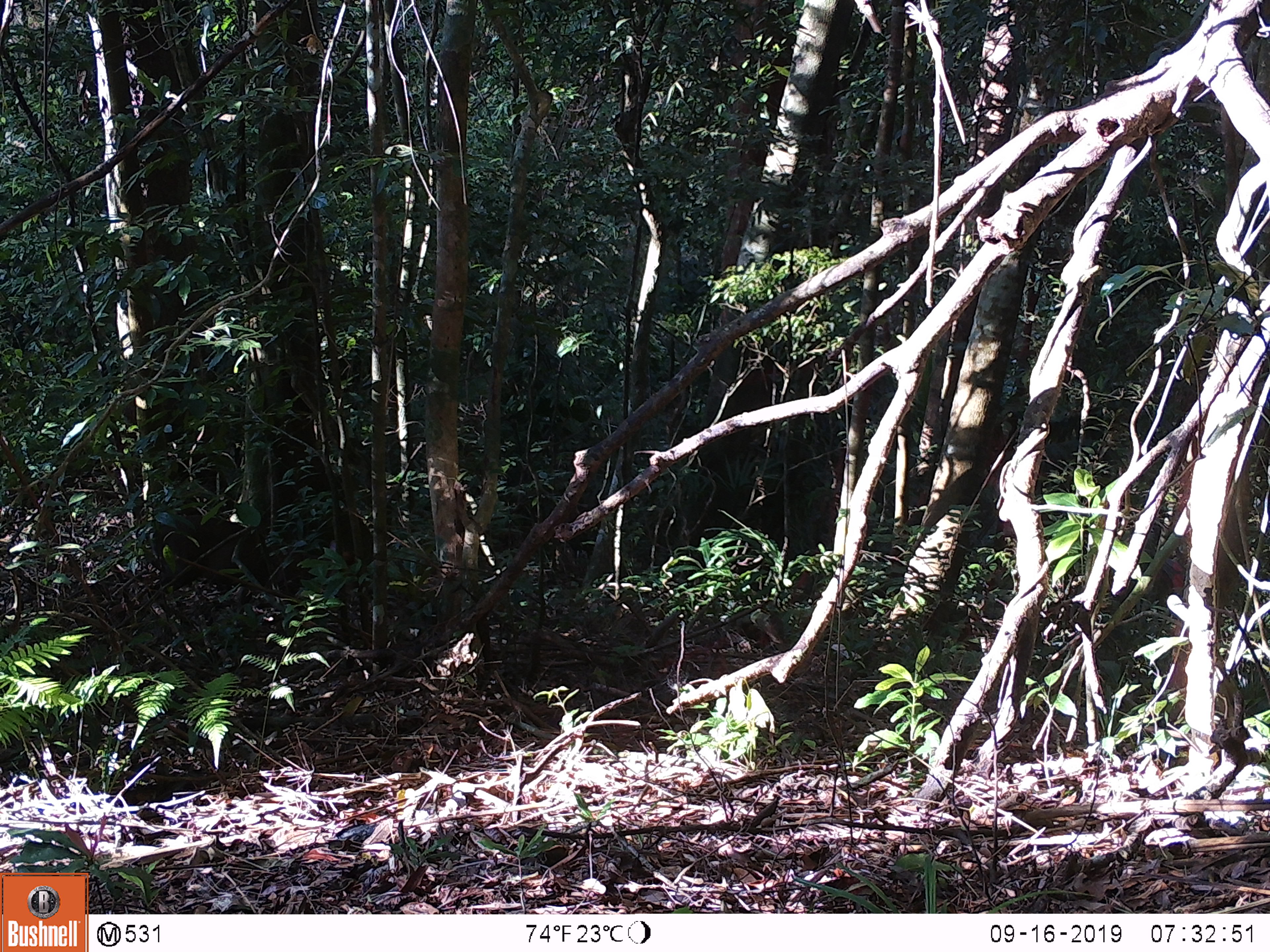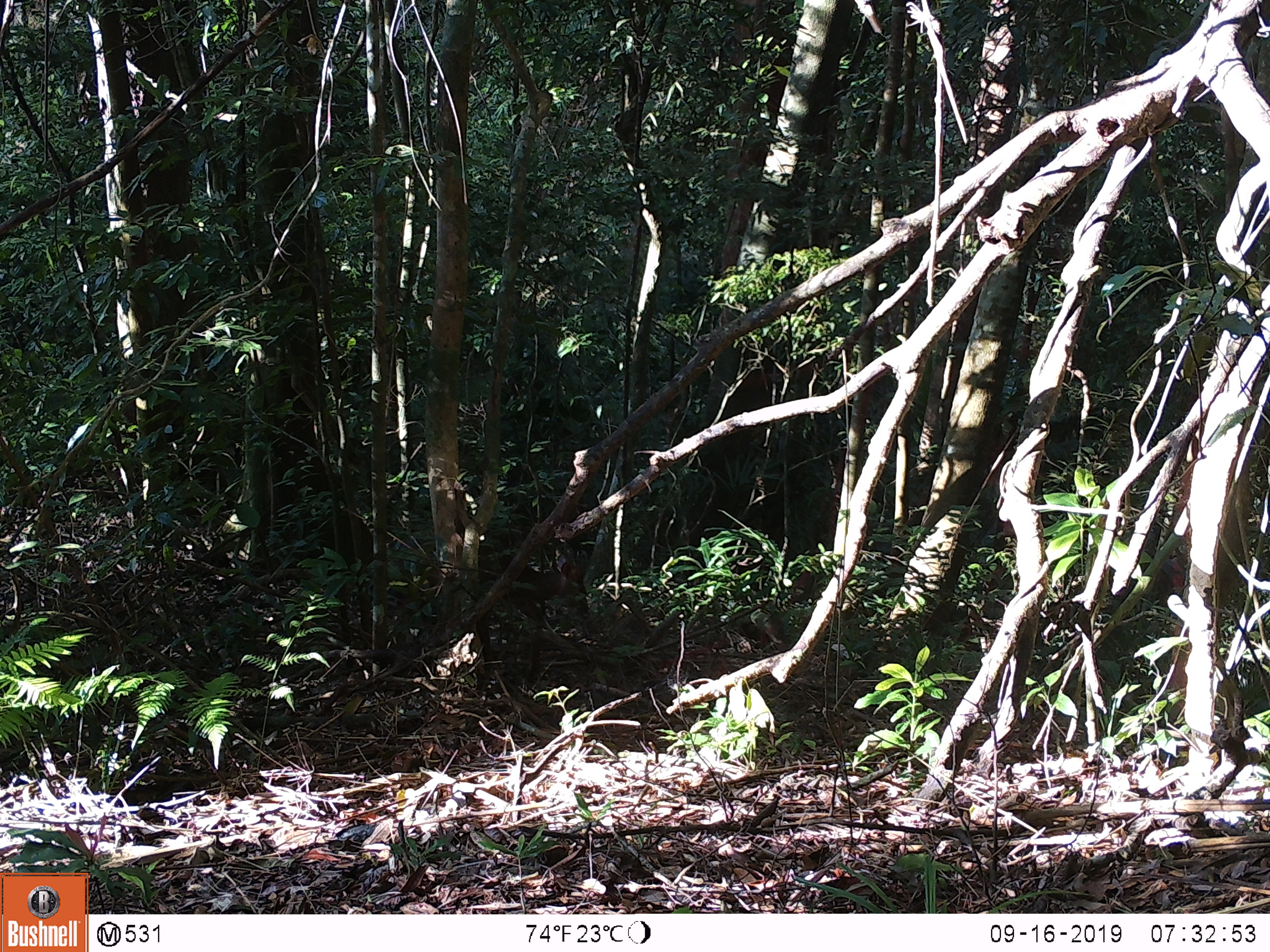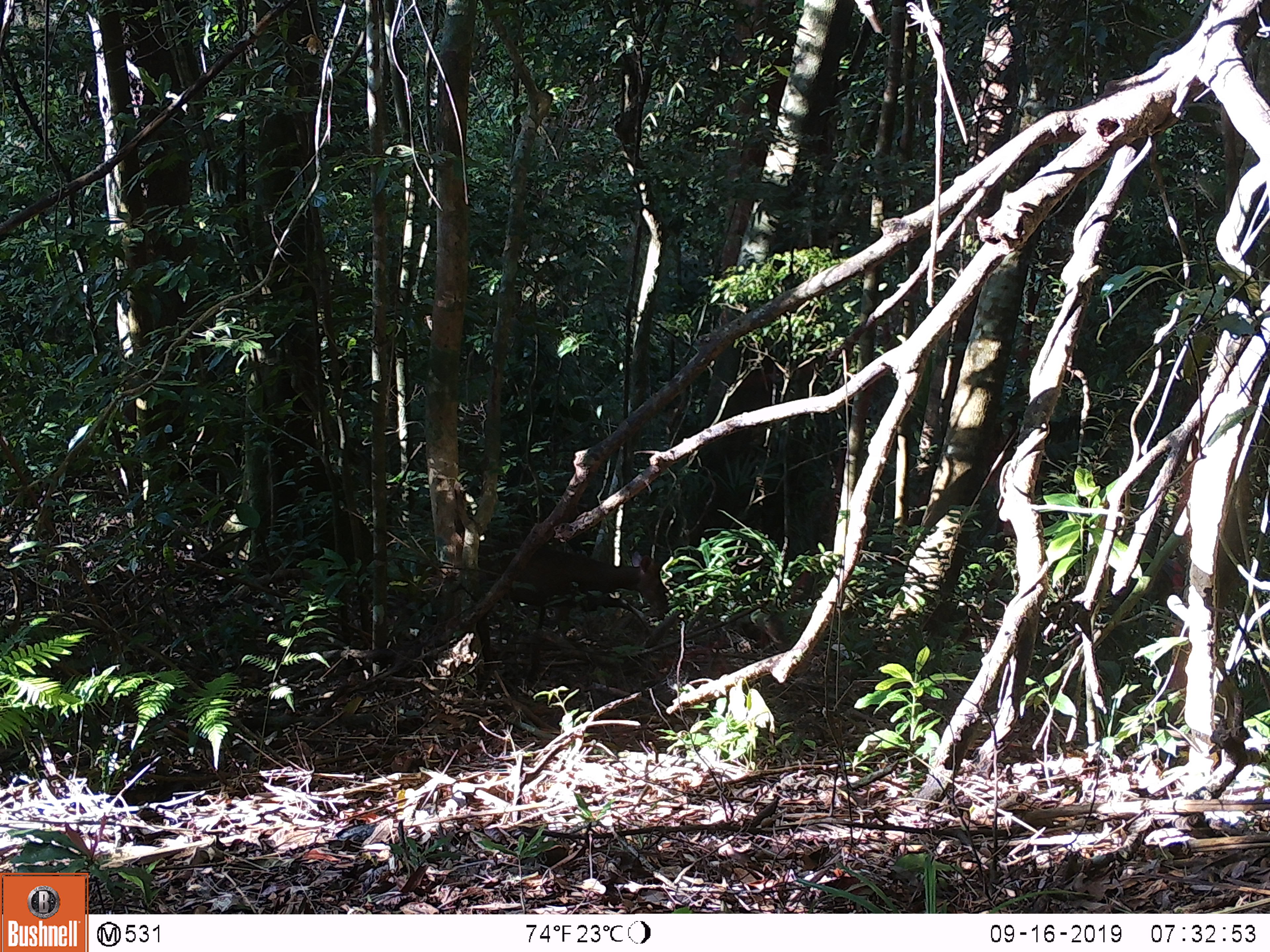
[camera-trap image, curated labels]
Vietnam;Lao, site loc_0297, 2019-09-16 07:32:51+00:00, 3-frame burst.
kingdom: Animalia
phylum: Chordata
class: Mammalia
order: Artiodactyla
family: Cervidae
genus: Muntiacus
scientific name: Muntiacus rooseveltorum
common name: roosevelt's muntjac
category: roosevelts muntjac group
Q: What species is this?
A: Roosevelts muntjac group (roosevelt's muntjac) (Muntiacus rooseveltorum).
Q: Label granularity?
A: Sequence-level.